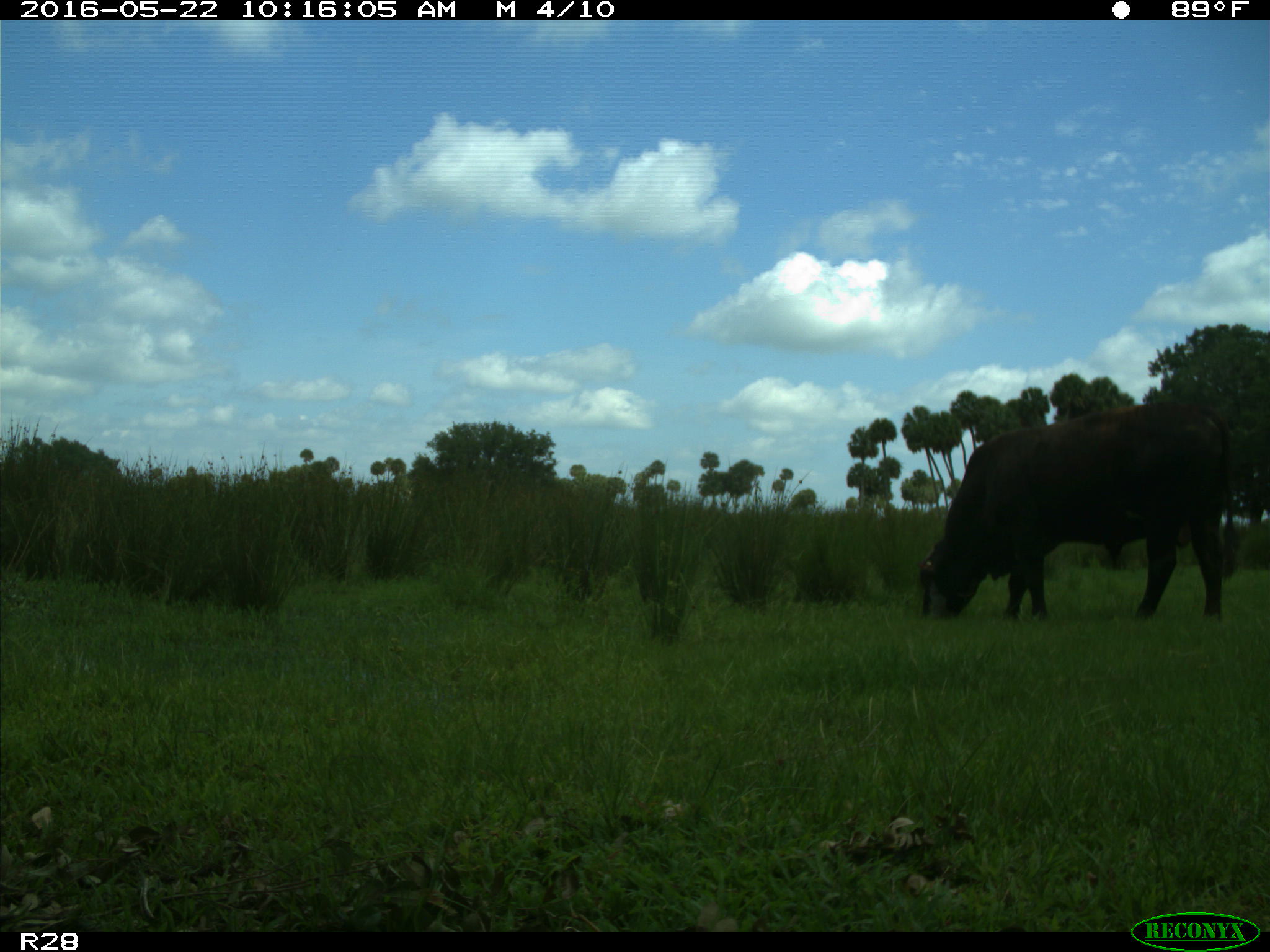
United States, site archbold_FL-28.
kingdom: Animalia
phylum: Chordata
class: Mammalia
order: Artiodactyla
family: Bovidae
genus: Bos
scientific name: Bos taurus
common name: domestic cow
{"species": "Bos taurus (domestic cow)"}